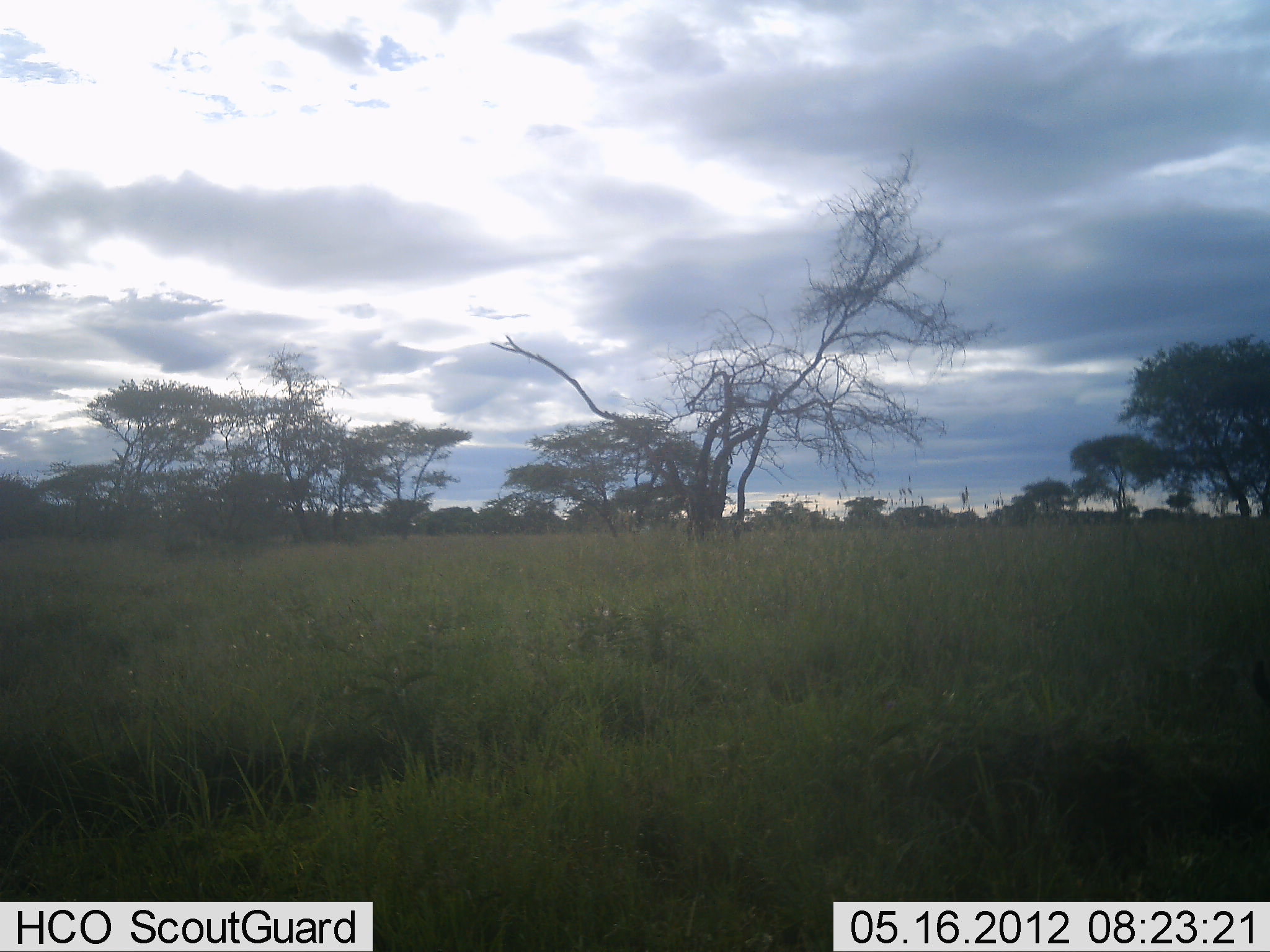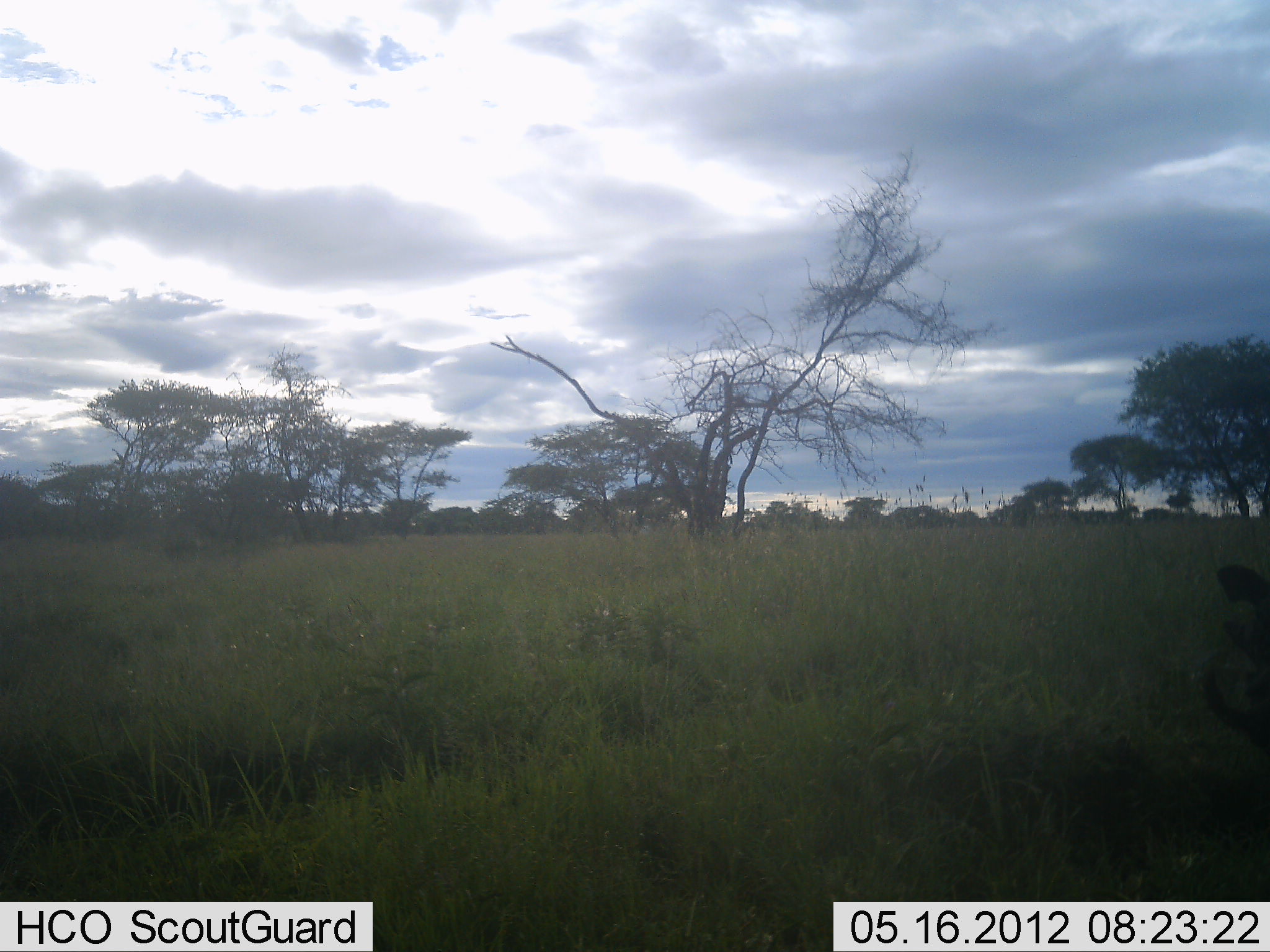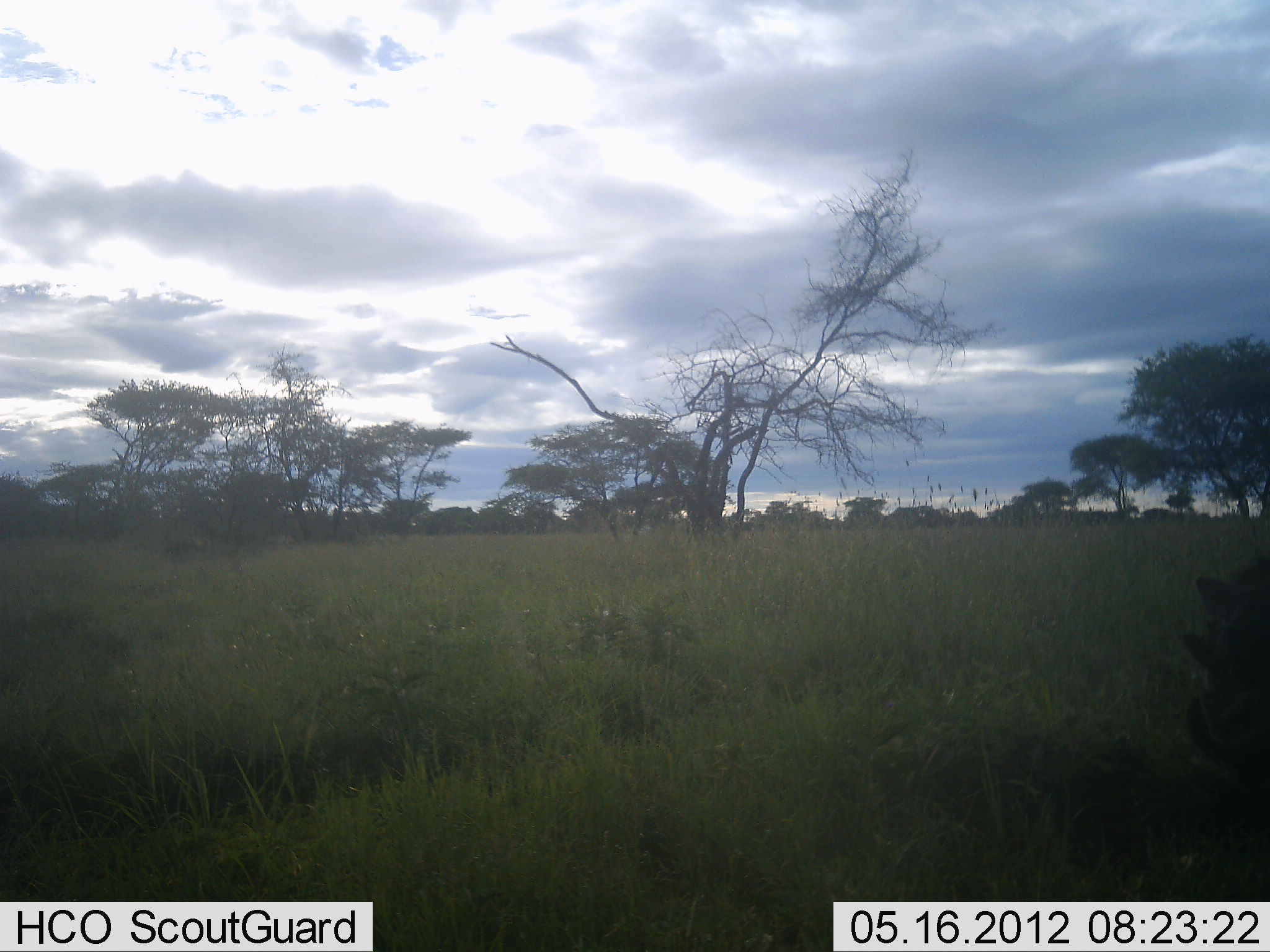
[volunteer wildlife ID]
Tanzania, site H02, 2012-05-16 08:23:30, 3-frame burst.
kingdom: Animalia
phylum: Chordata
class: Mammalia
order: Artiodactyla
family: Suidae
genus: Phacochoerus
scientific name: Phacochoerus africanus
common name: warthog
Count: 1.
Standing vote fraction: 30%.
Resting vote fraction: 0%.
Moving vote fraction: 70%.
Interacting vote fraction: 0%.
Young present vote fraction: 0%.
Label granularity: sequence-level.